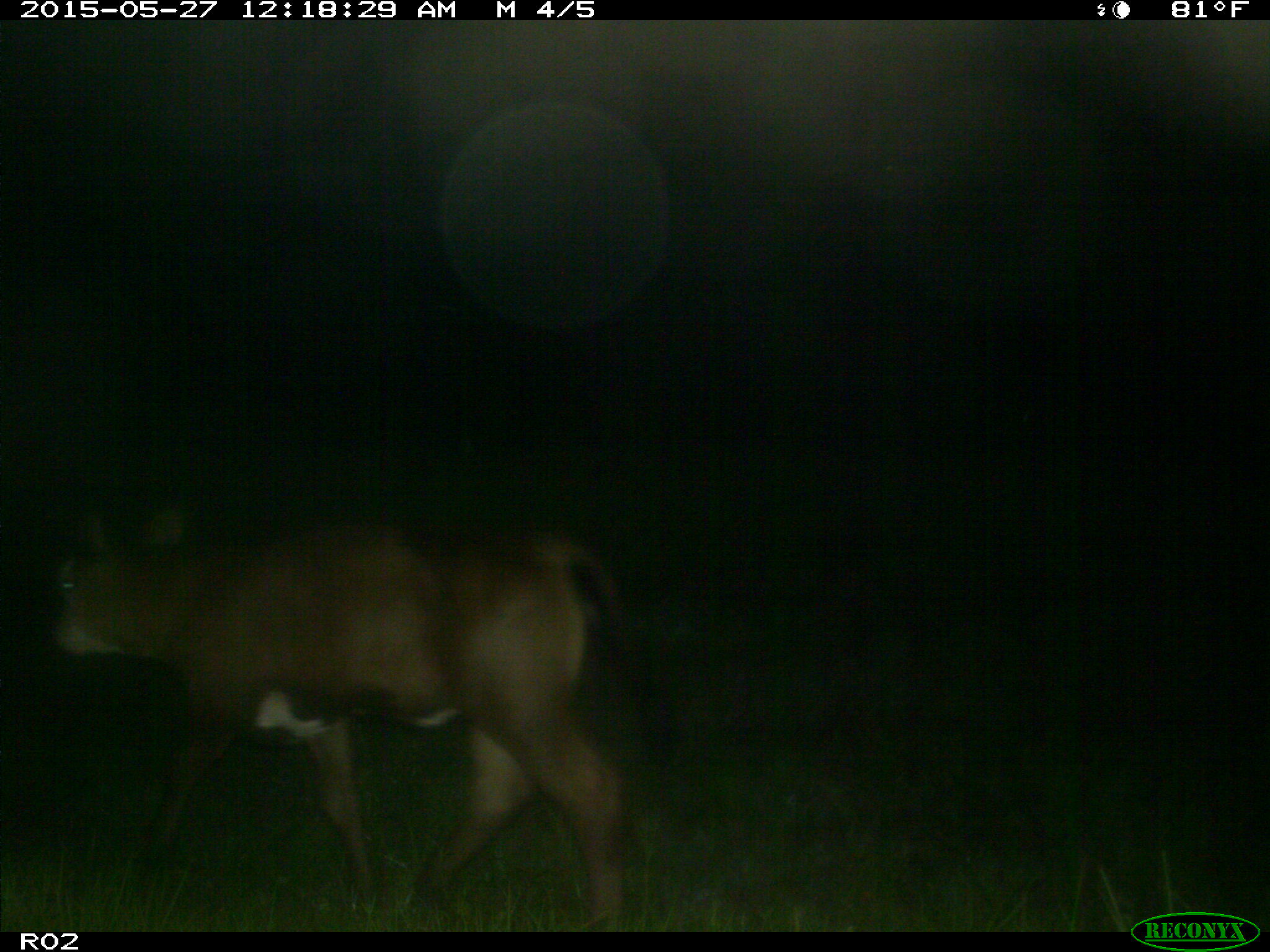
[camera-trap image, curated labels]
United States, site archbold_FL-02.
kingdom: Animalia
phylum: Chordata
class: Mammalia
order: Artiodactyla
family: Bovidae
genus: Bos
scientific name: Bos taurus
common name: domestic cow